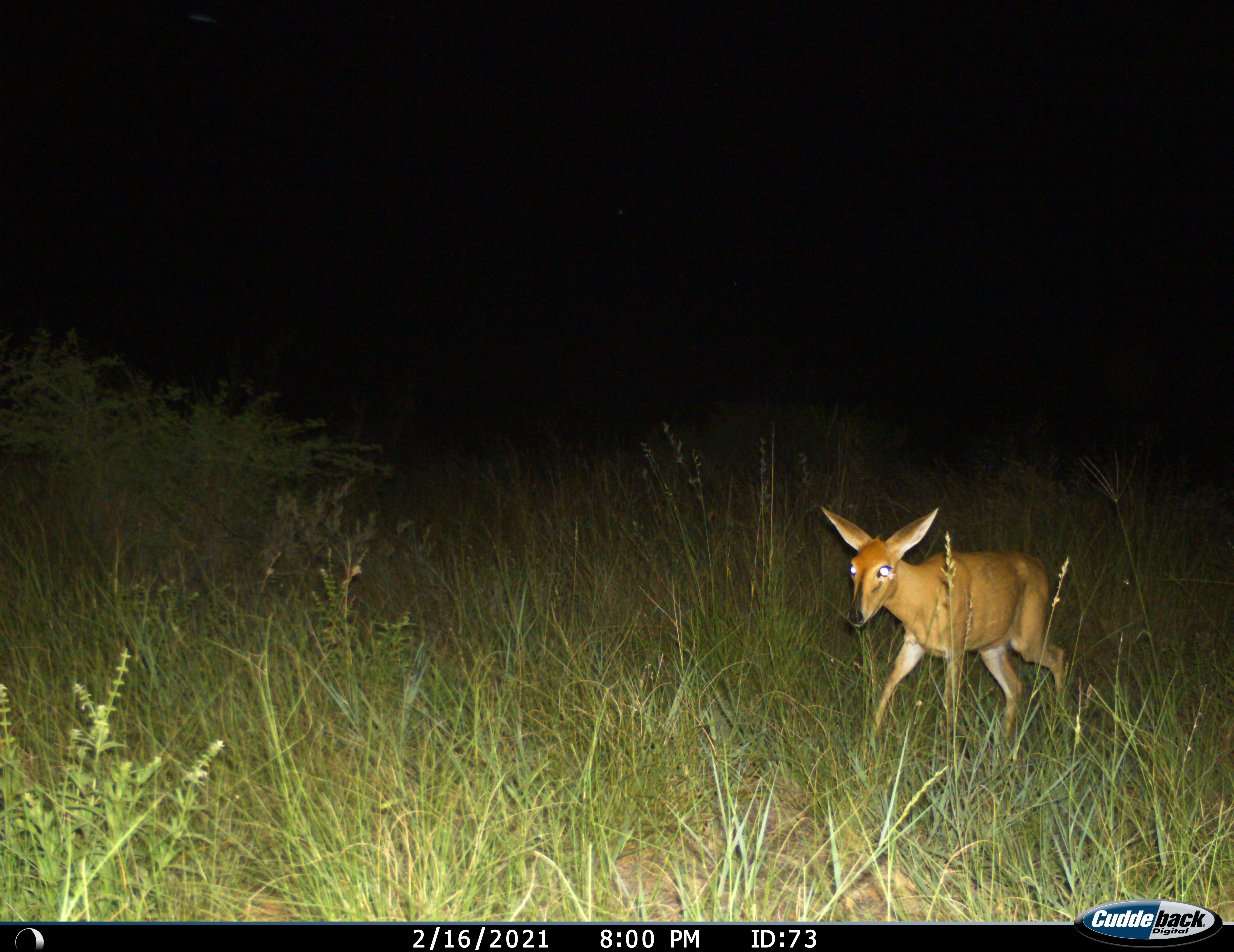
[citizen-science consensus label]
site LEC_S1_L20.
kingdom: Animalia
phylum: Chordata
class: Mammalia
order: Artiodactyla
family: Bovidae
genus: Sylvicapra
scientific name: Sylvicapra grimmia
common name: common duiker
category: duikercommongrey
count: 1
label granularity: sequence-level